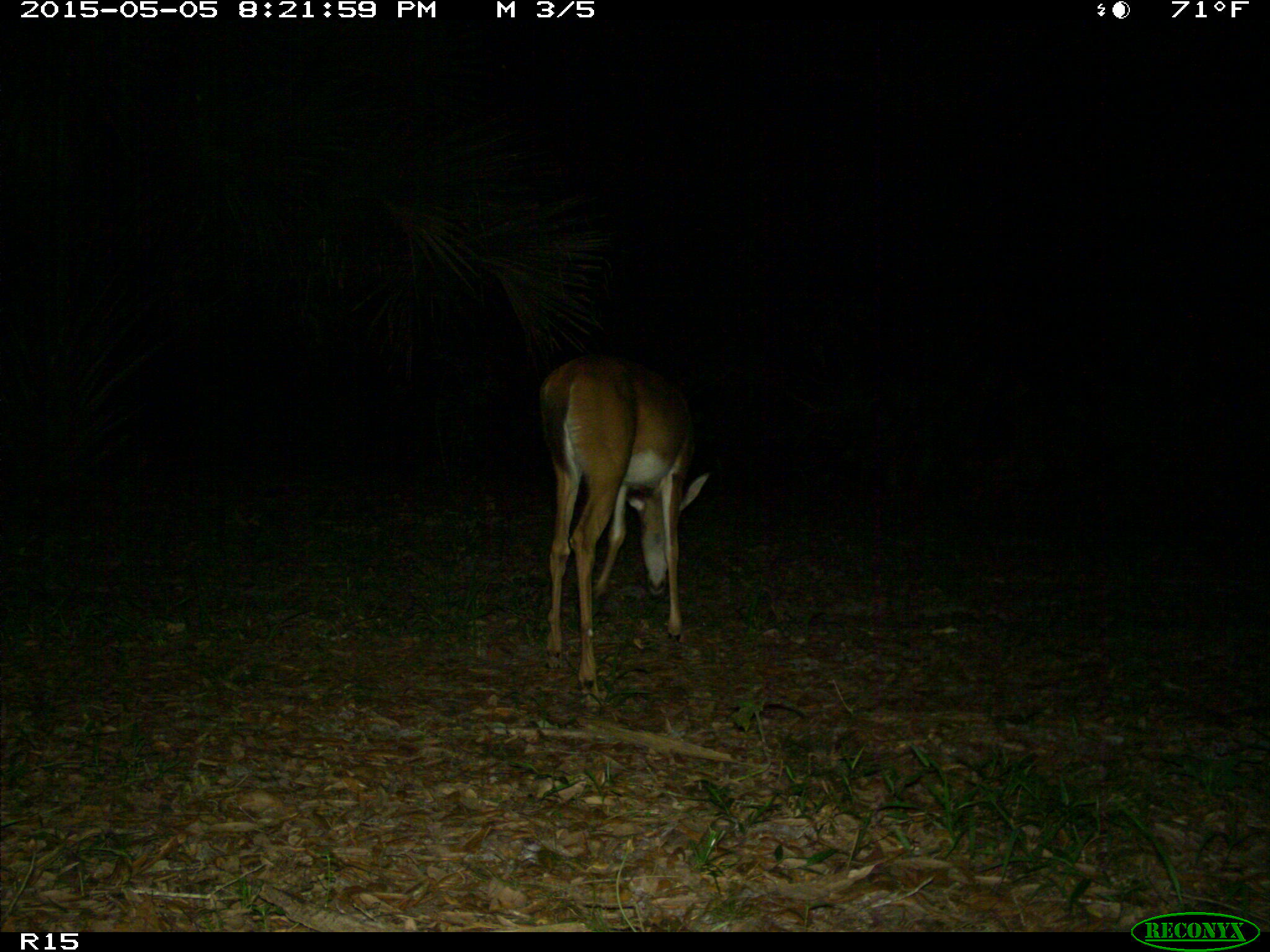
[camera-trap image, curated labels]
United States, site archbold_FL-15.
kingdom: Animalia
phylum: Chordata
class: Mammalia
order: Artiodactyla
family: Cervidae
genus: Odocoileus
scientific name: Odocoileus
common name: deer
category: unidentified deer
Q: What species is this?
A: Unidentified deer (deer) (Odocoileus).